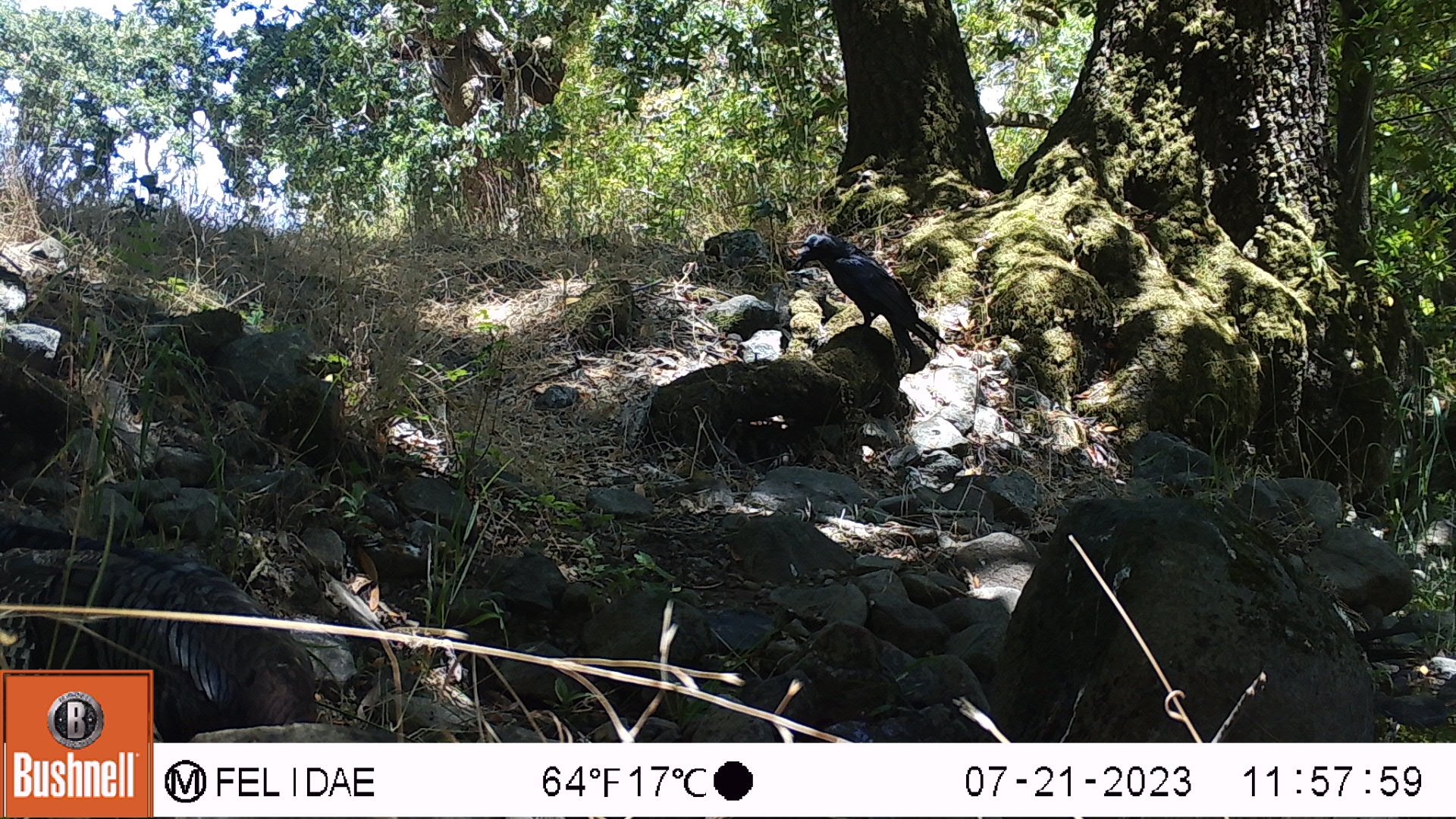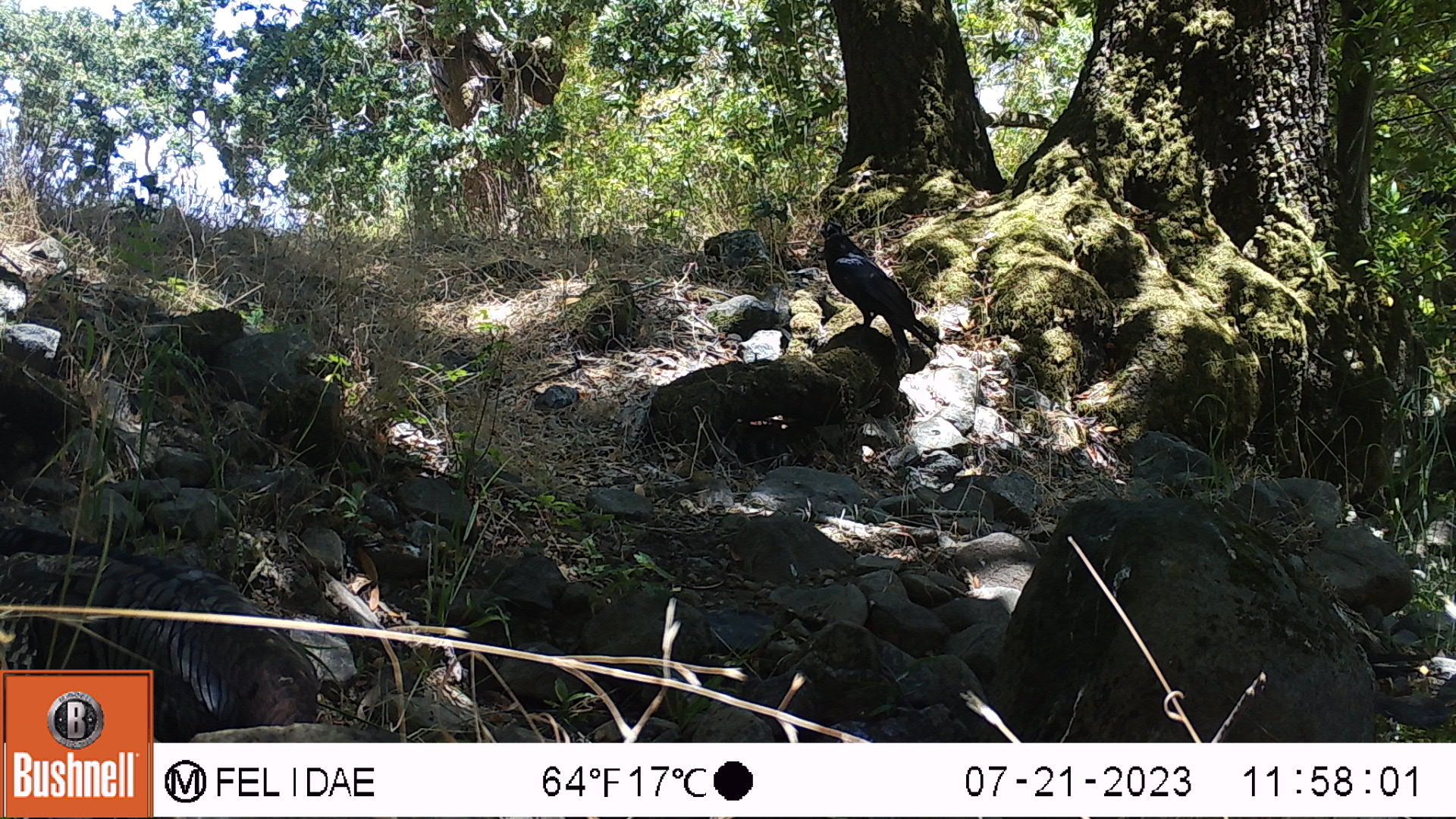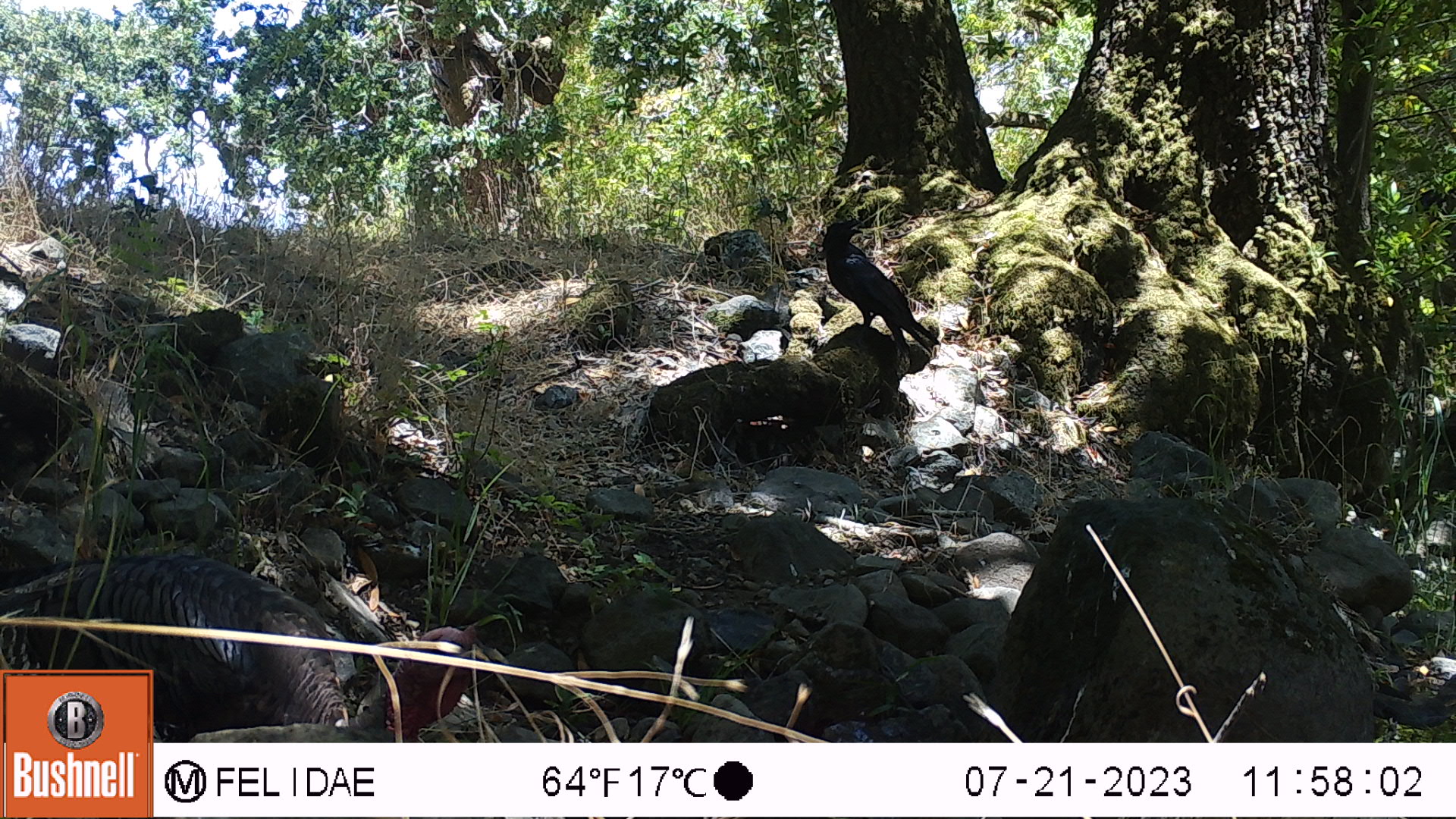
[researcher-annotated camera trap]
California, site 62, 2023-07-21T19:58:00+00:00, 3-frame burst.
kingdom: Animalia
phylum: Chordata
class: Aves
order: Passeriformes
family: Corvidae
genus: Corvus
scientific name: Corvus brachyrhynchos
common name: american crow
American crow (Corvus brachyrhynchos).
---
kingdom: Animalia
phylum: Chordata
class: Aves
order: Galliformes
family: Phasianidae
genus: Meleagris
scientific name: Meleagris gallopavo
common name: turkey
Turkey (Meleagris gallopavo).